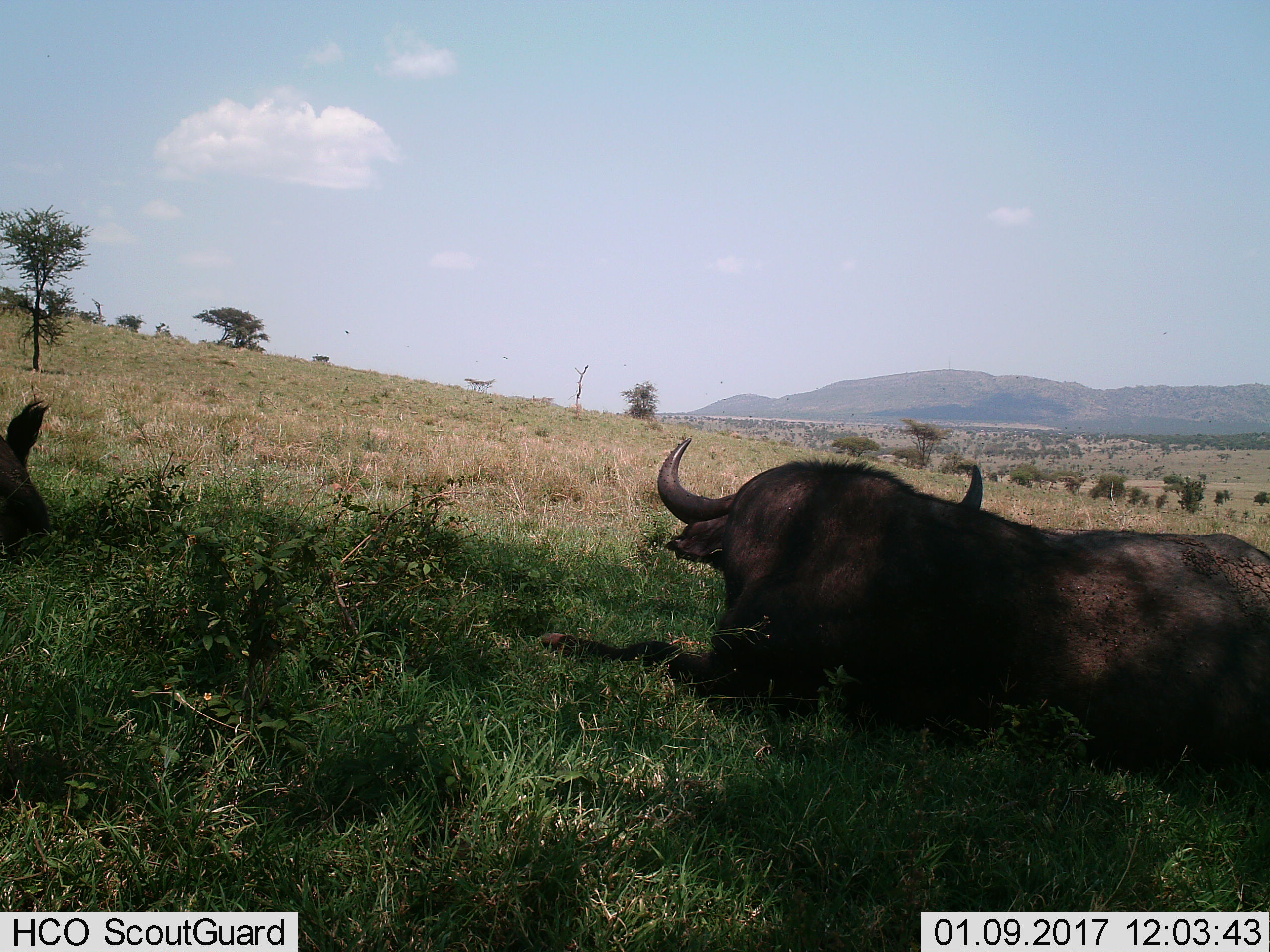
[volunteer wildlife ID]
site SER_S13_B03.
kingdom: Animalia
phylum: Chordata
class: Mammalia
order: Artiodactyla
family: Bovidae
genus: Syncerus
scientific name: Syncerus caffer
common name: african buffalo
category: buffalo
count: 2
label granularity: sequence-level